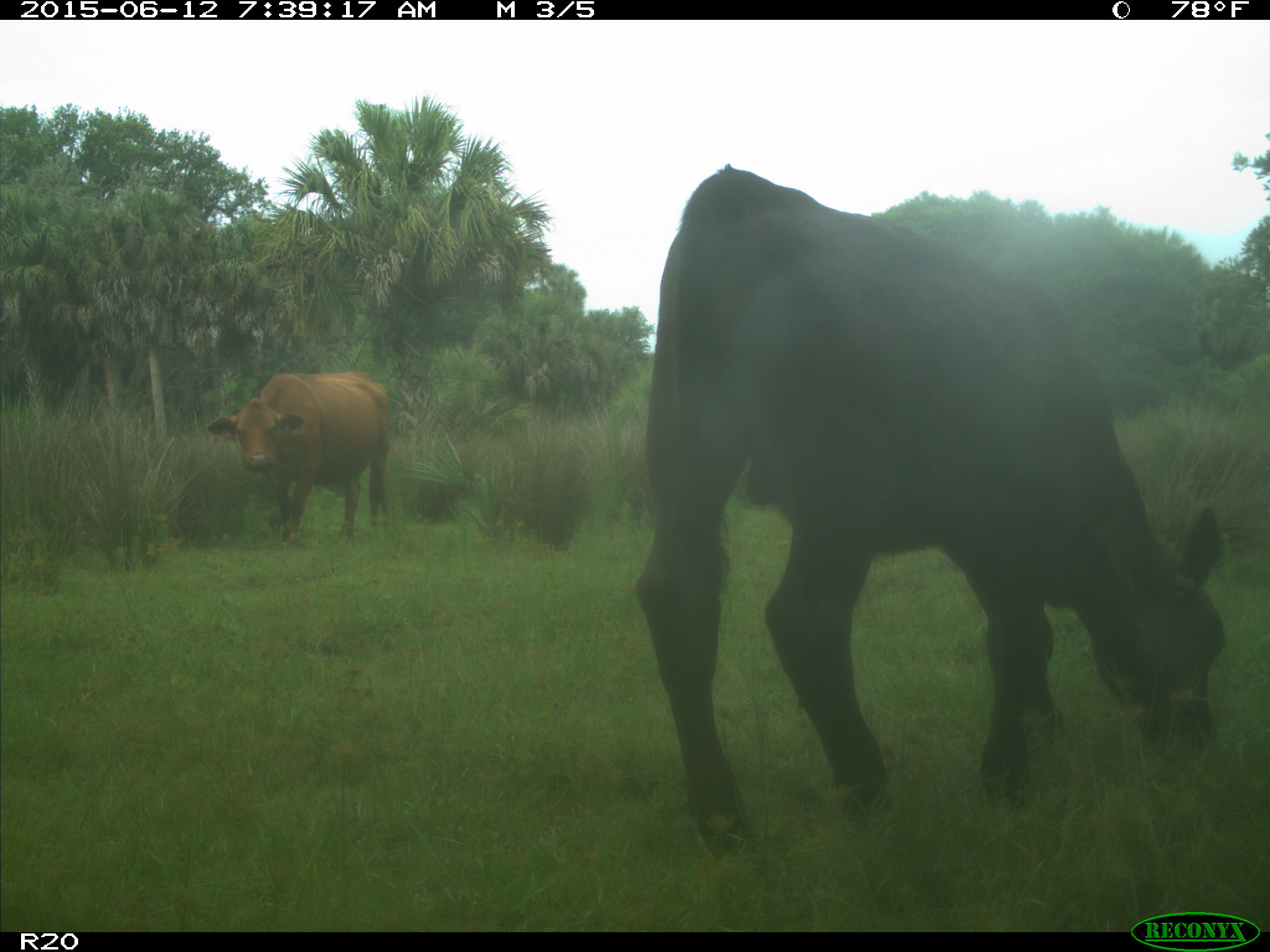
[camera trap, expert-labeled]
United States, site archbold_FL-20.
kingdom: Animalia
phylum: Chordata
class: Mammalia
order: Artiodactyla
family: Bovidae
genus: Bos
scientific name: Bos taurus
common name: domestic cow